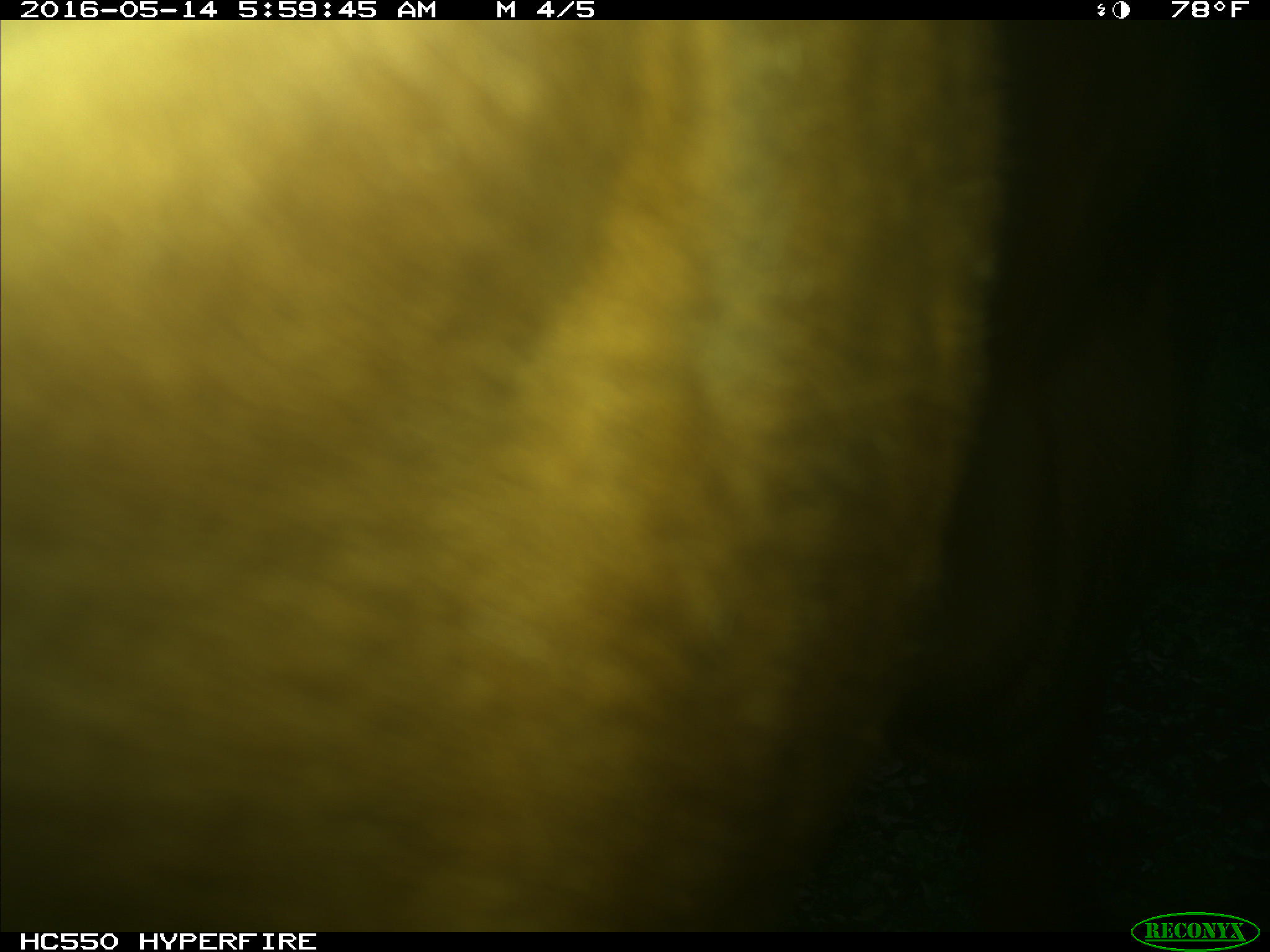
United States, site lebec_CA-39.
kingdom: Animalia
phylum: Chordata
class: Mammalia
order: Artiodactyla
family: Bovidae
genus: Bos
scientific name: Bos taurus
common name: domestic cow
Bos taurus (domestic cow).